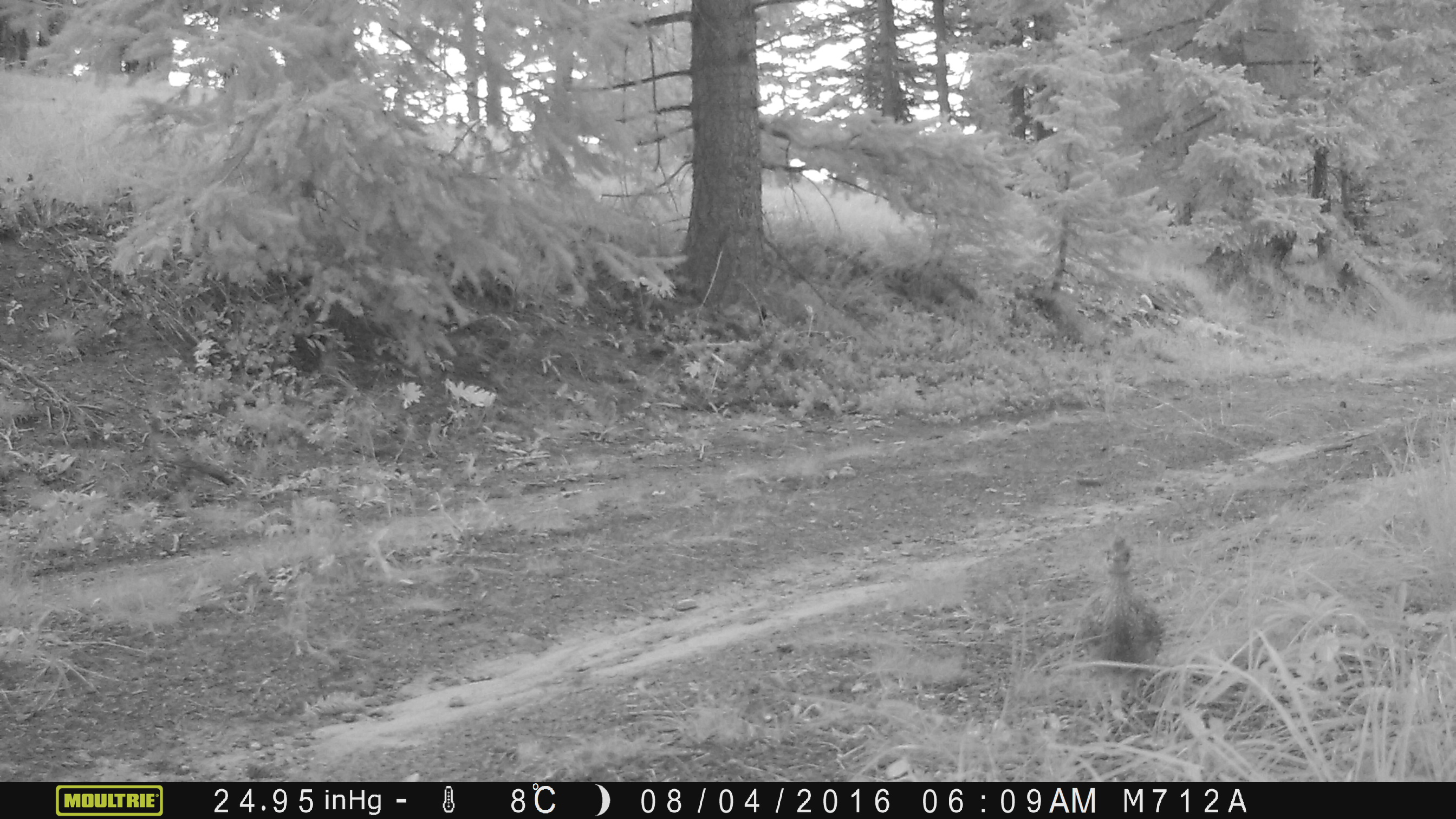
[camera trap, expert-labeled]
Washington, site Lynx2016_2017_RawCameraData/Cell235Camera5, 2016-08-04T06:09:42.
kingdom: Animalia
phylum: Chordata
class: Aves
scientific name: Aves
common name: birds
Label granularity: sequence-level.